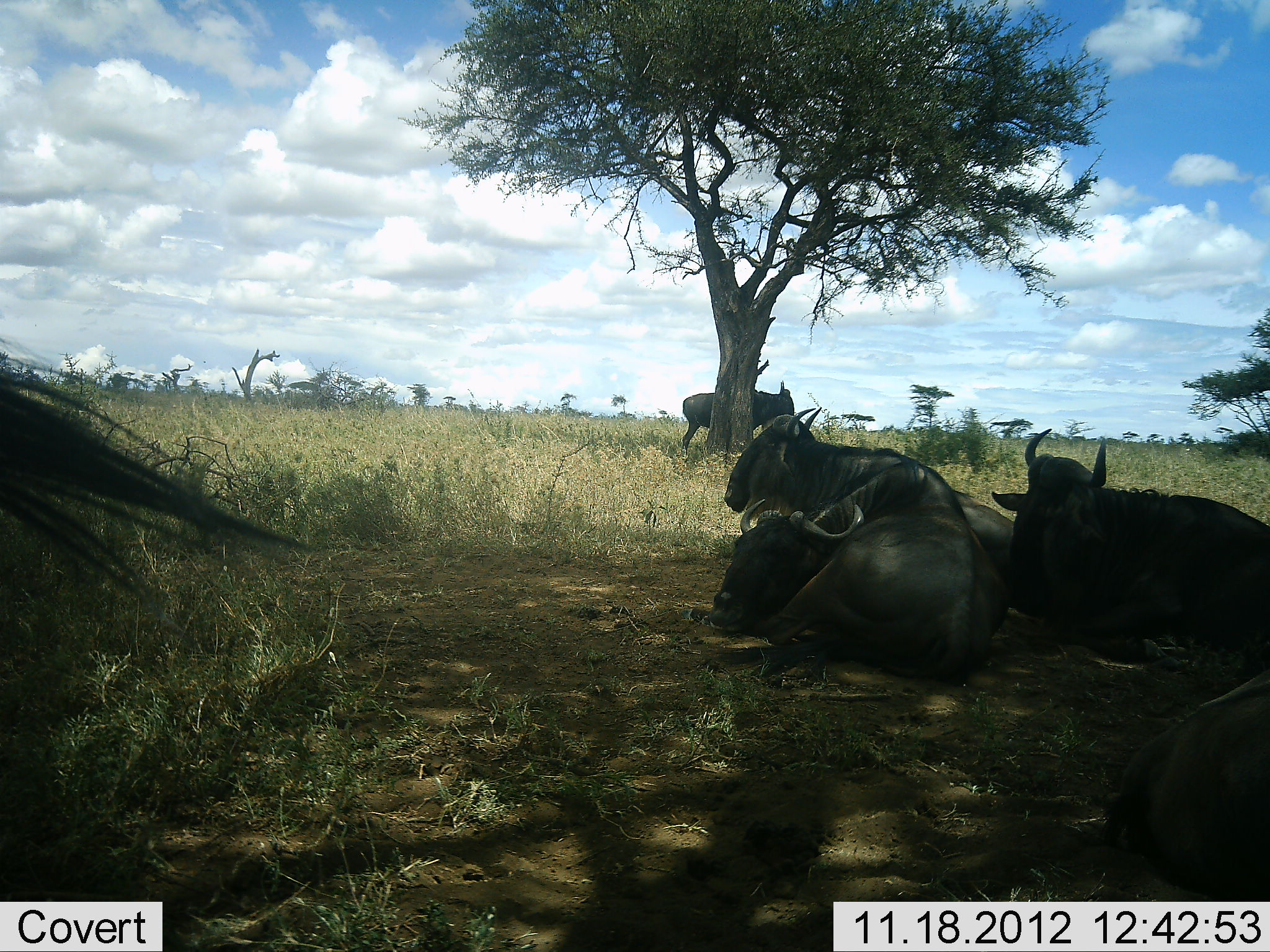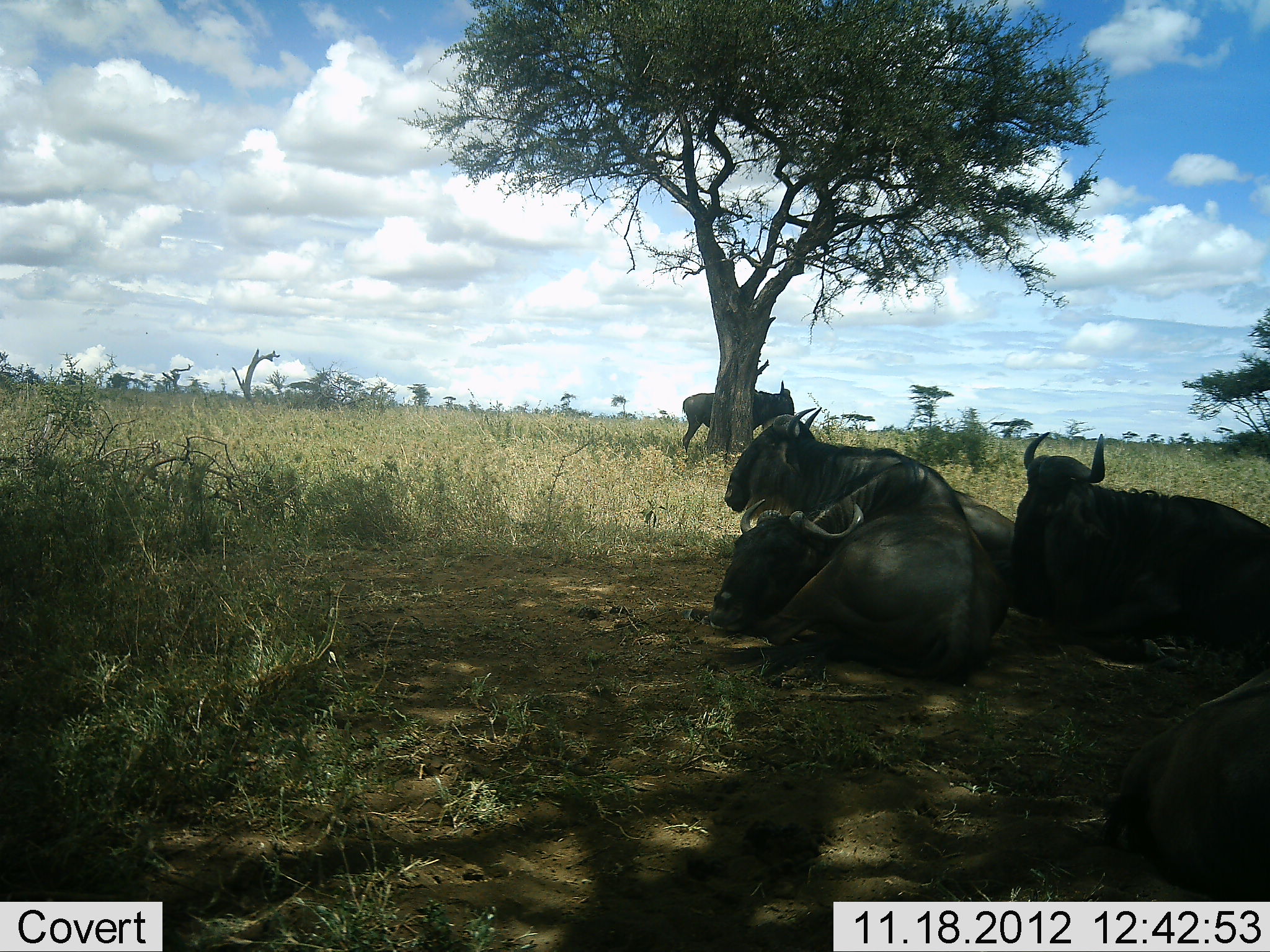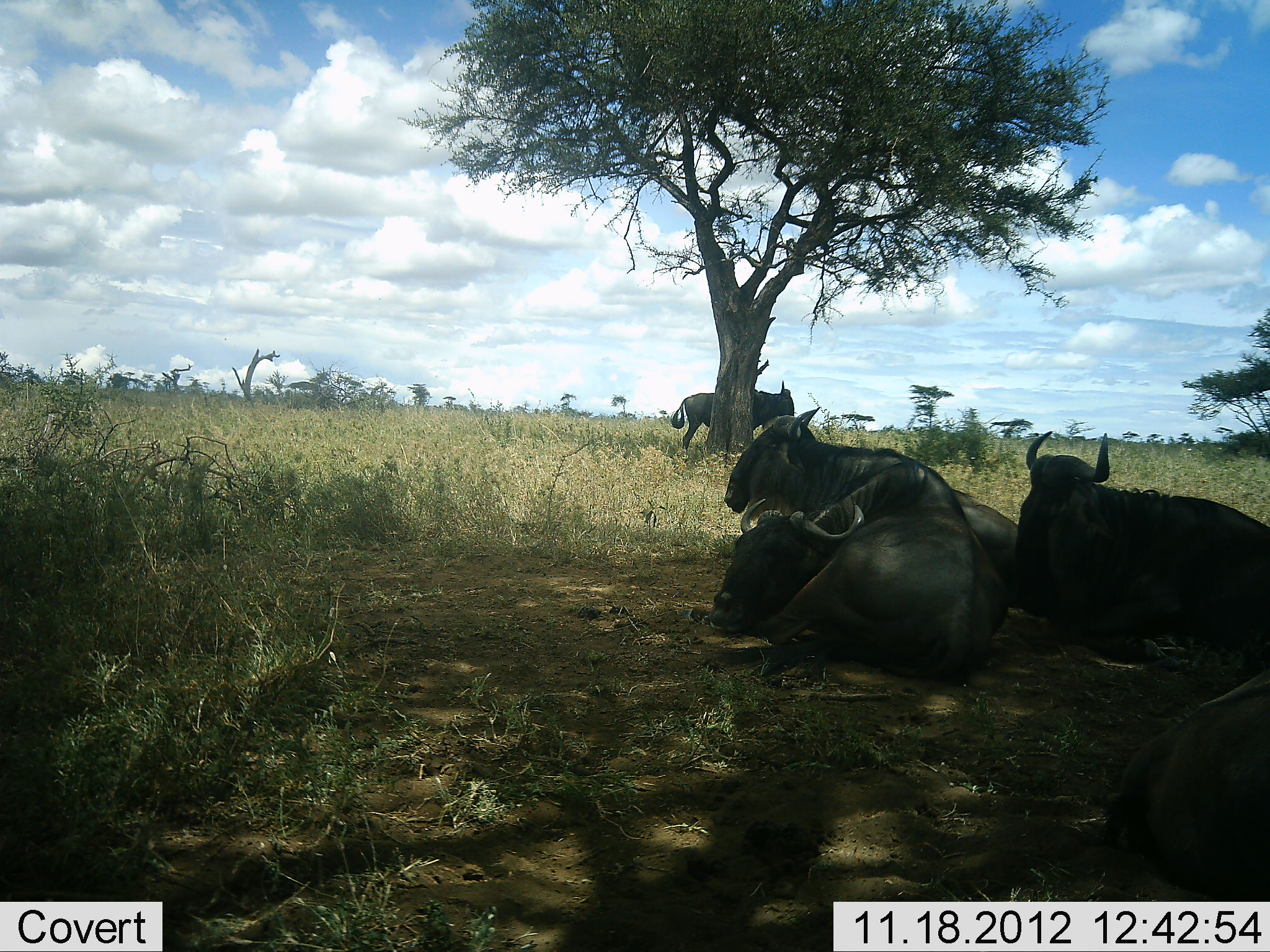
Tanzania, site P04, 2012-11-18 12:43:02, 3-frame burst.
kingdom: Animalia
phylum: Chordata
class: Mammalia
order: Artiodactyla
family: Bovidae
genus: Connochaetes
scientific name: Connochaetes taurinus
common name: blue wildebeest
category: wildebeest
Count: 6.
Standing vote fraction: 70%.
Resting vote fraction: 100%.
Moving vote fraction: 0%.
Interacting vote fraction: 10%.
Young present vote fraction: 0%.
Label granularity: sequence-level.